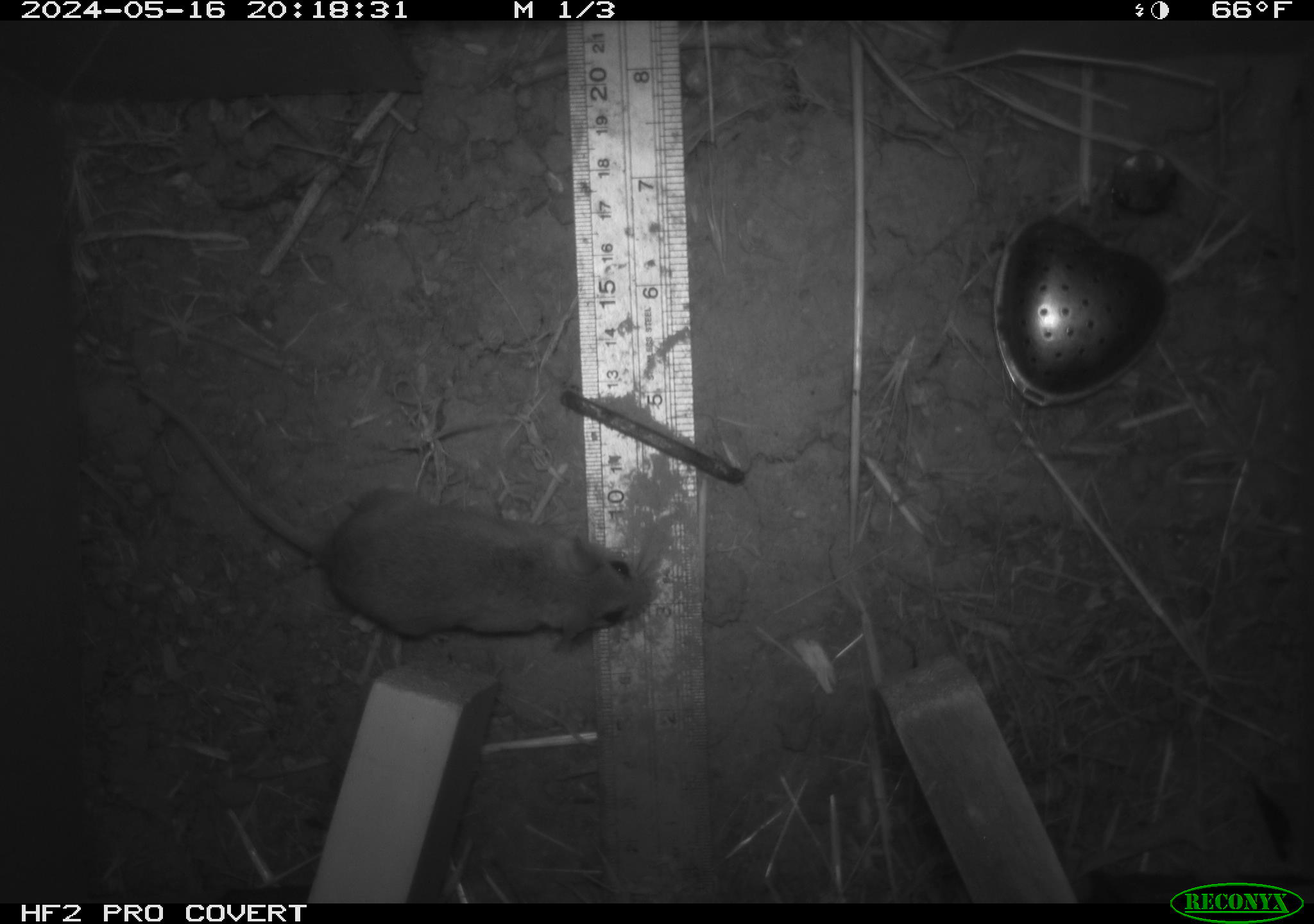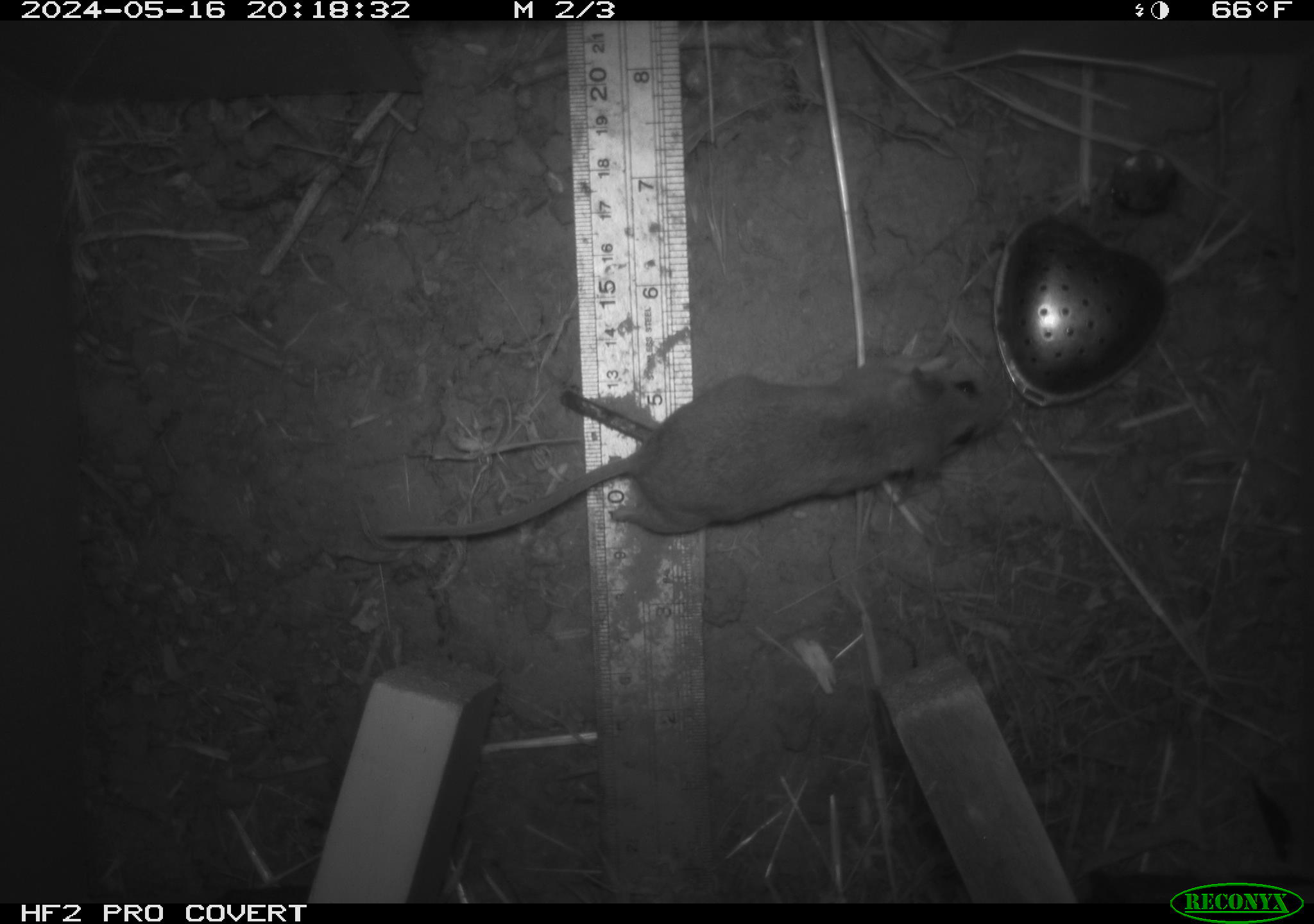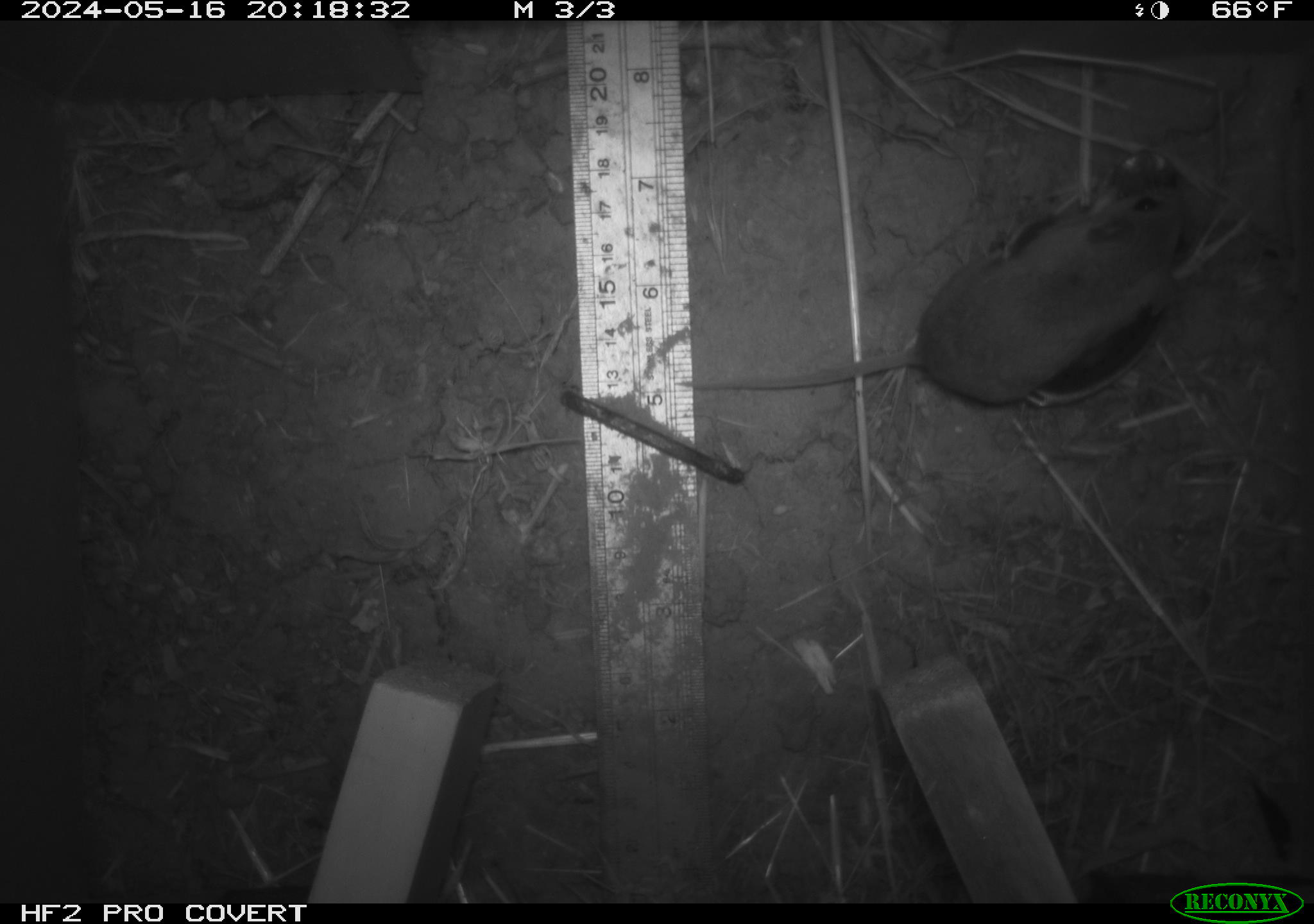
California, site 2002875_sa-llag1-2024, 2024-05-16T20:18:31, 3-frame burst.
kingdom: Animalia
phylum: Chordata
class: Mammalia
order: Rodentia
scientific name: Rodentia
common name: mouse species